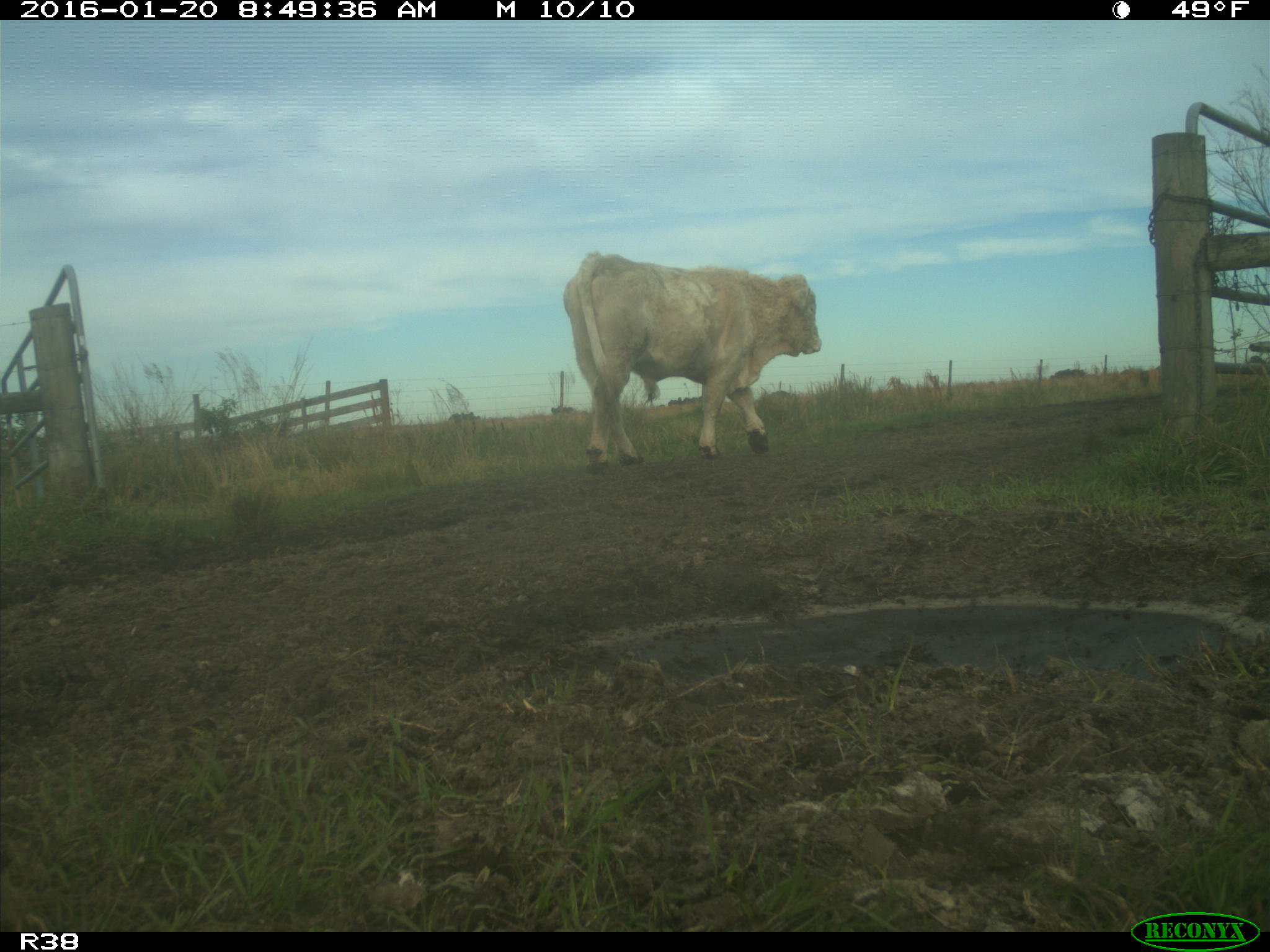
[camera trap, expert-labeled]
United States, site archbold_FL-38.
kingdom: Animalia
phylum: Chordata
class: Mammalia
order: Artiodactyla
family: Bovidae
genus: Bos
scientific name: Bos taurus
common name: domestic cow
Bos taurus (domestic cow).